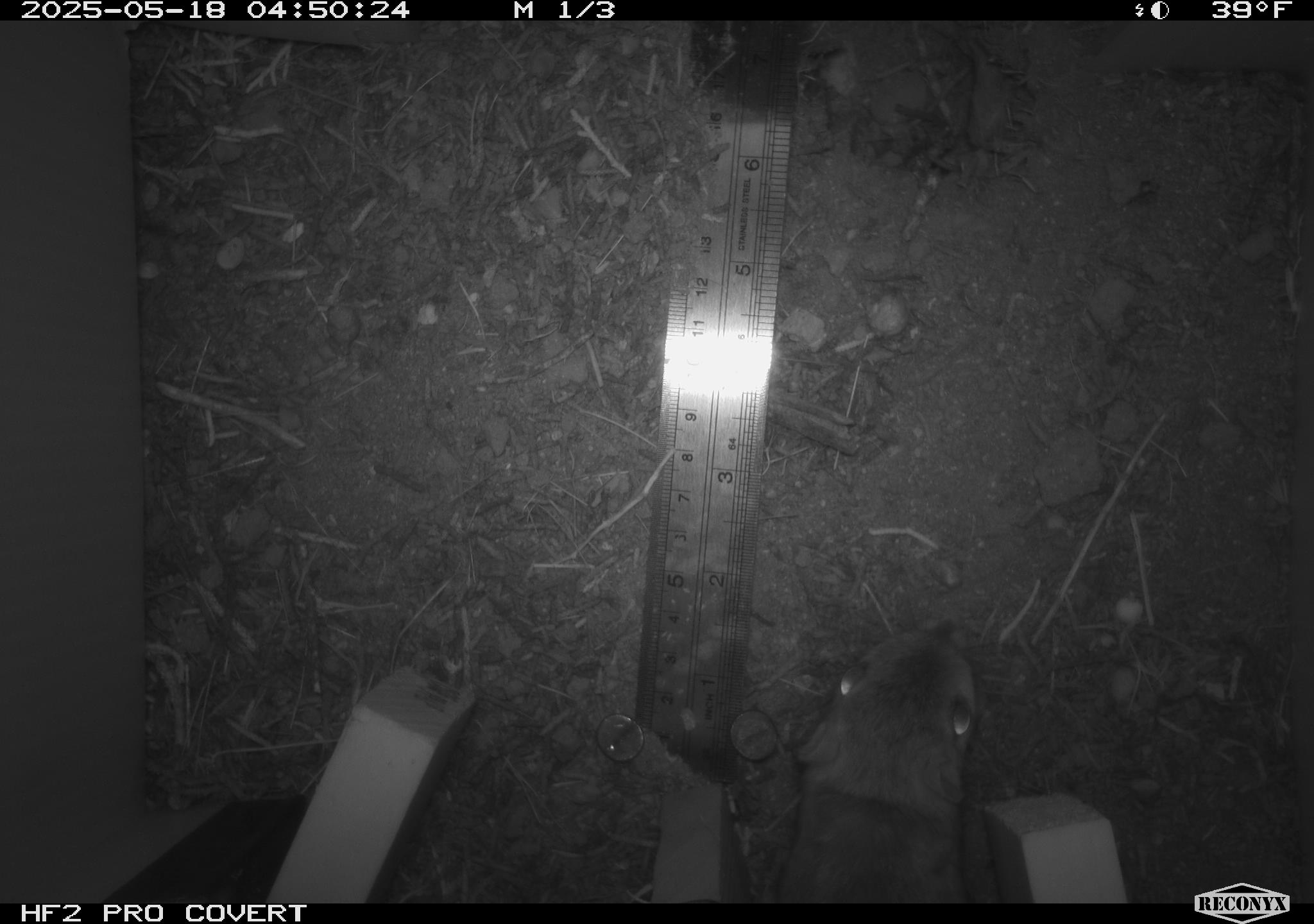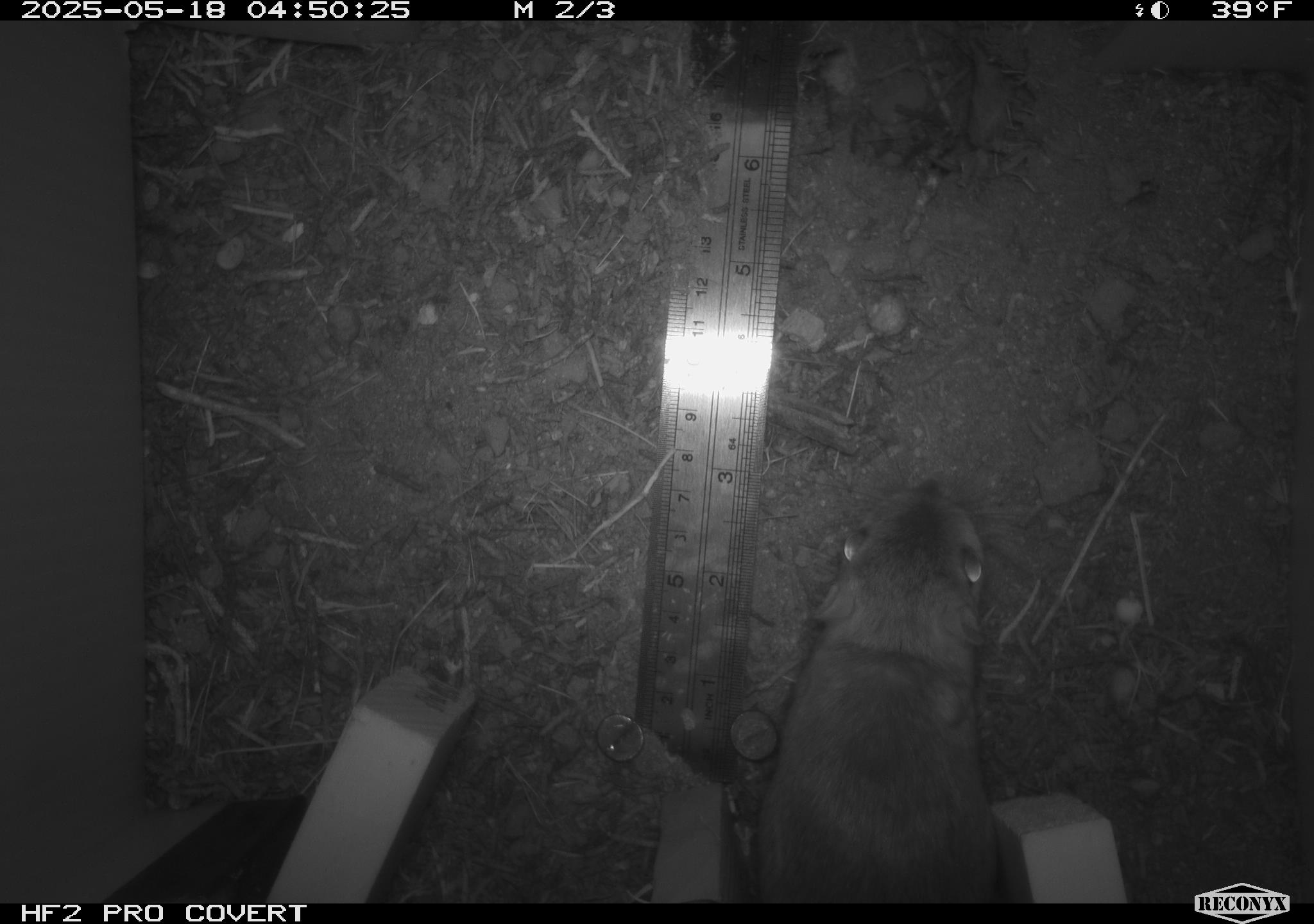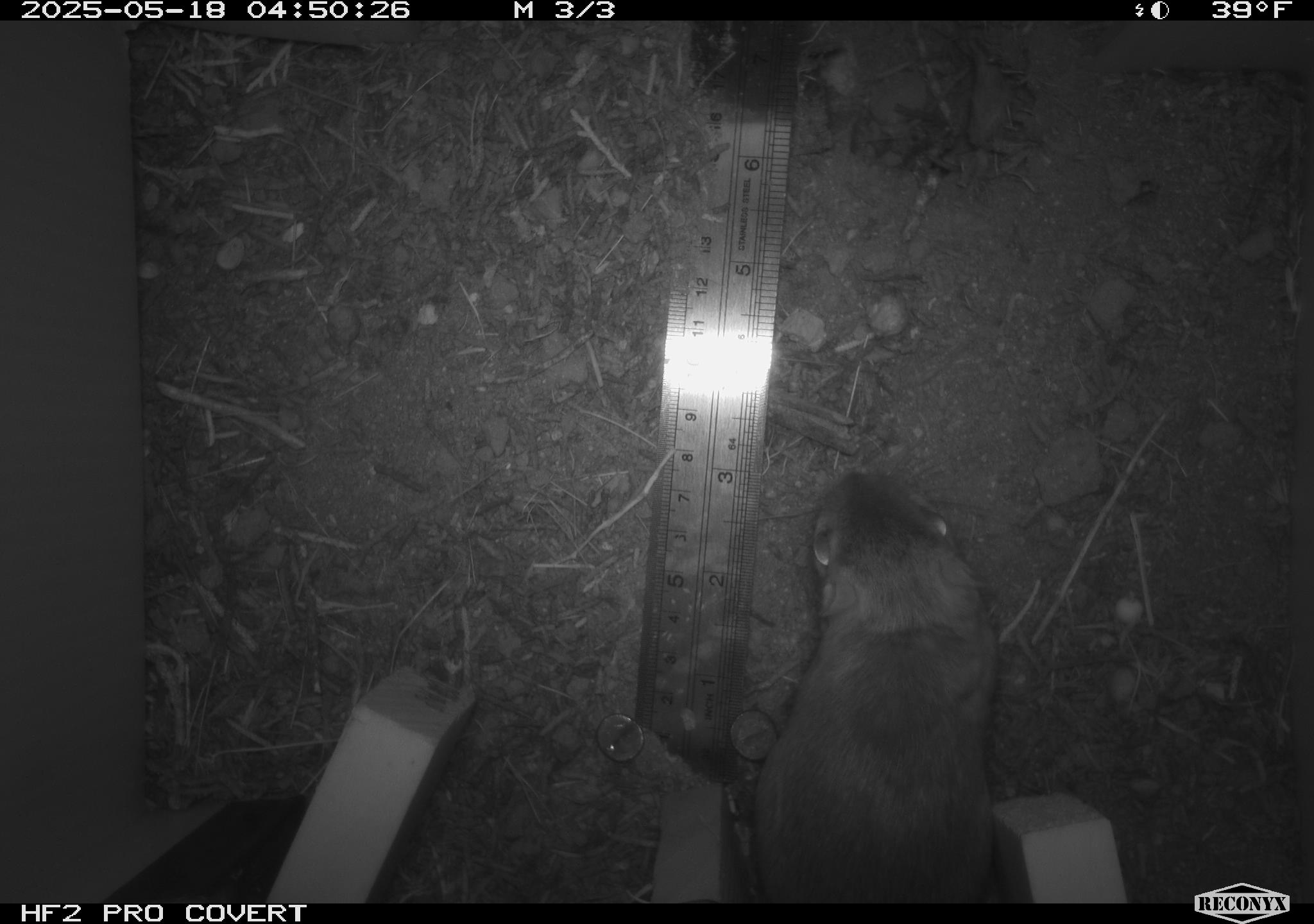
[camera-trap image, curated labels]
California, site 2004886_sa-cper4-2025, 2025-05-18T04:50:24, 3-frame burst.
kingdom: Animalia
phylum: Chordata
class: Mammalia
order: Rodentia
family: Heteromyidae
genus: Dipodomys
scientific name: Dipodomys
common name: kangaroo rats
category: dipodomys species